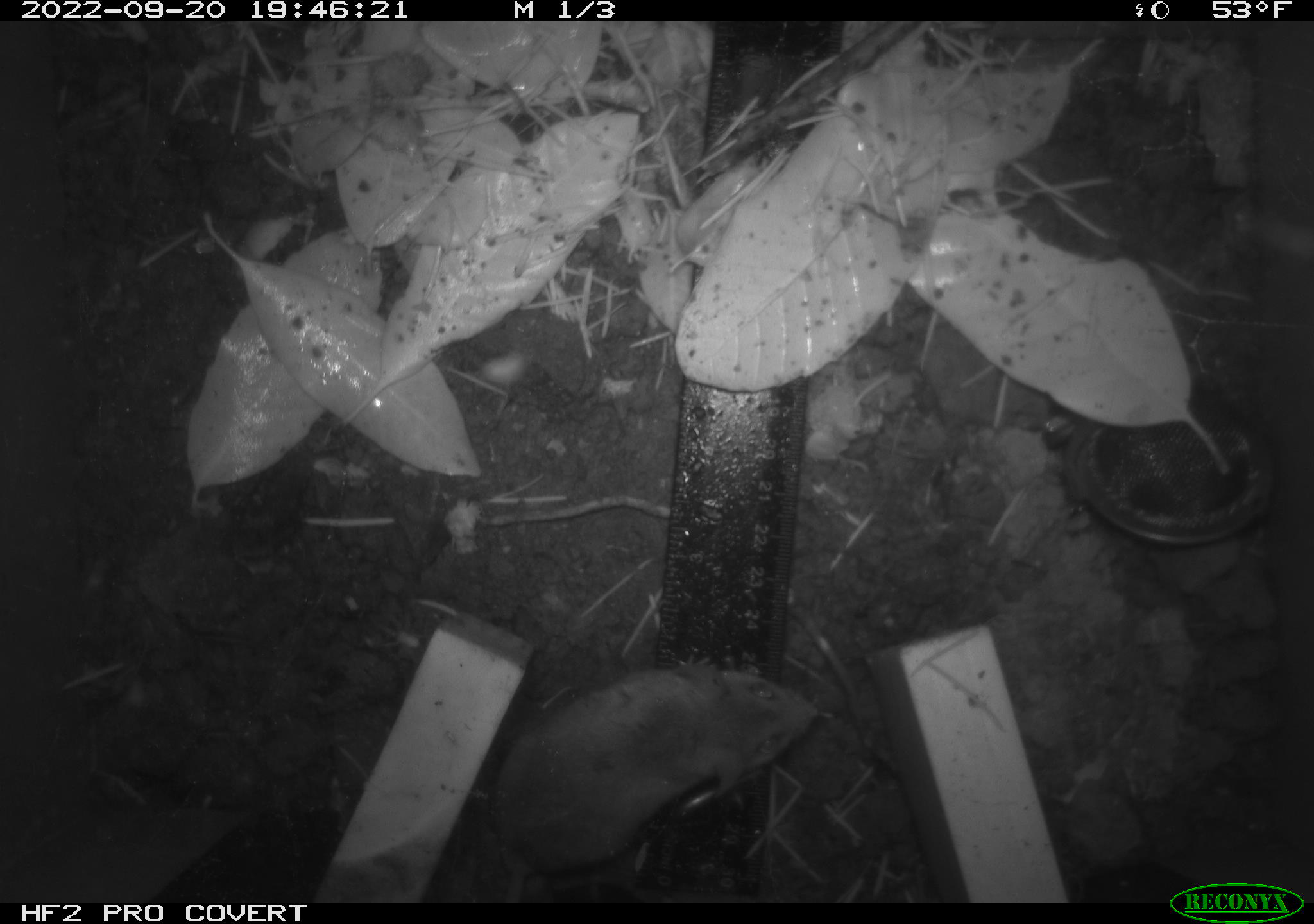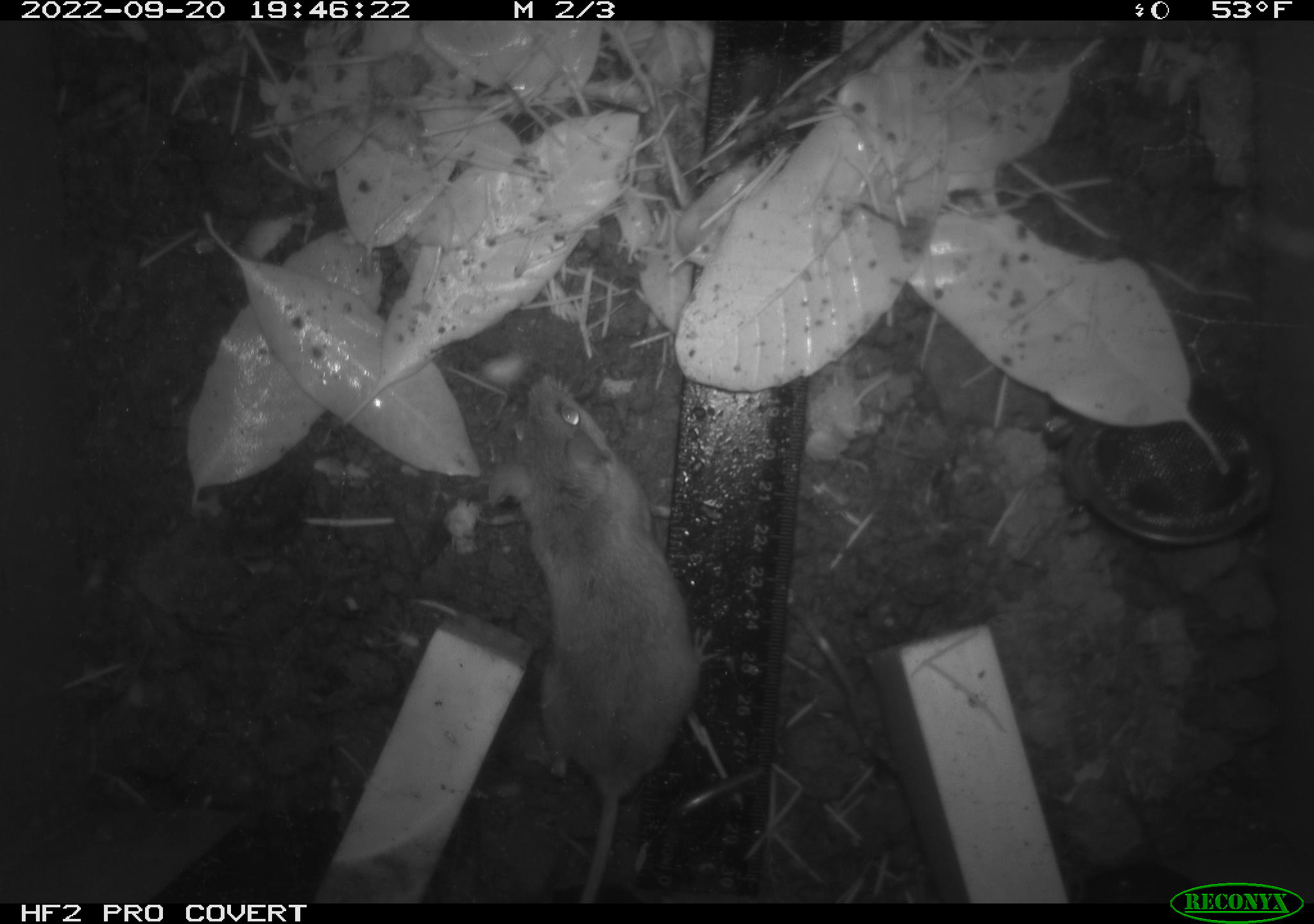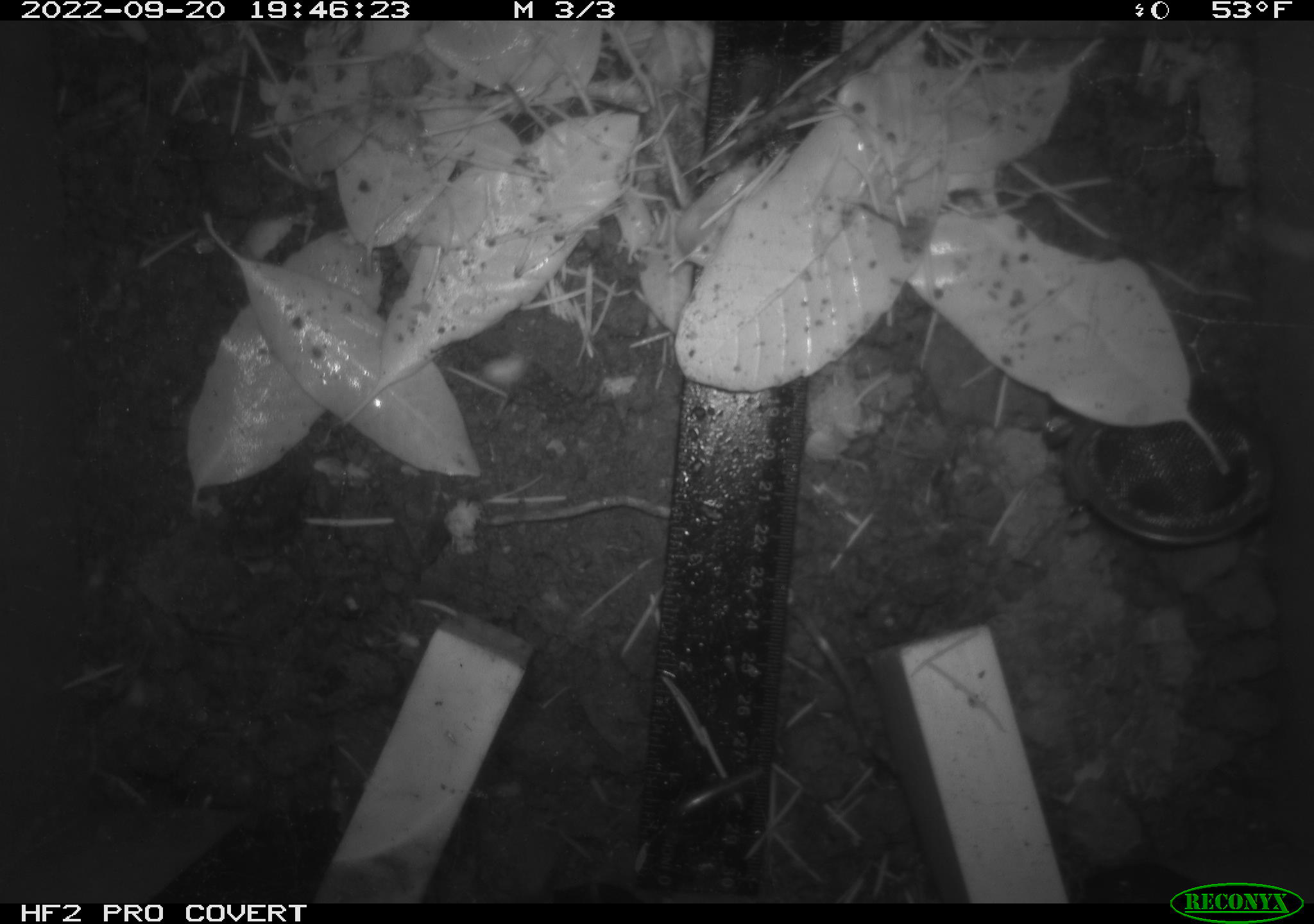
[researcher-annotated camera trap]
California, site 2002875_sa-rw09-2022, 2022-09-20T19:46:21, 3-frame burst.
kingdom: Animalia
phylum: Chordata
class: Mammalia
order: Rodentia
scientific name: Rodentia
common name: rodent